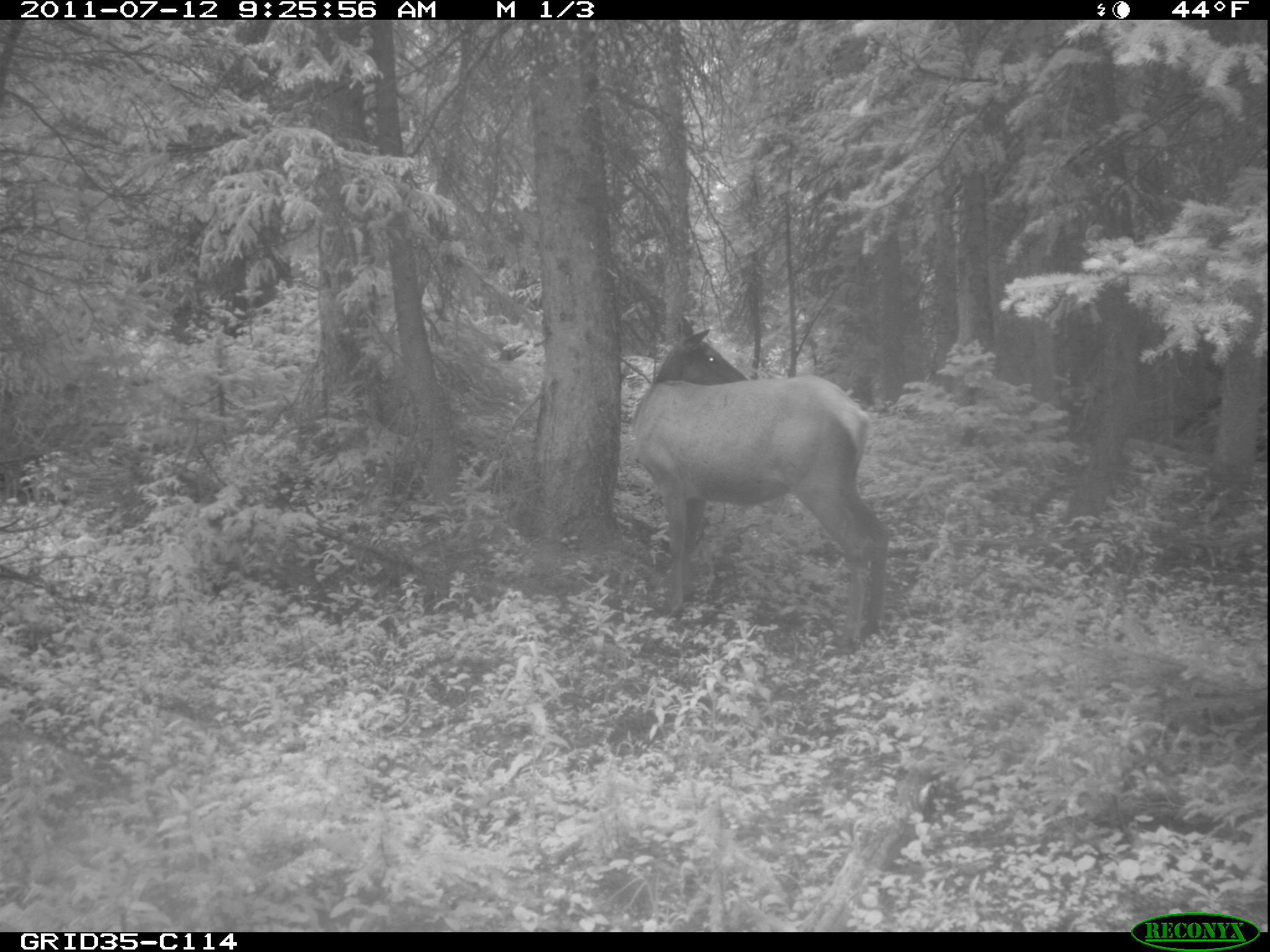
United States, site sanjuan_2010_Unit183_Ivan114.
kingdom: Animalia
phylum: Chordata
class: Mammalia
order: Artiodactyla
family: Cervidae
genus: Cervus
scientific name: Cervus elaphus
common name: red deer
Cervus elaphus (red deer).